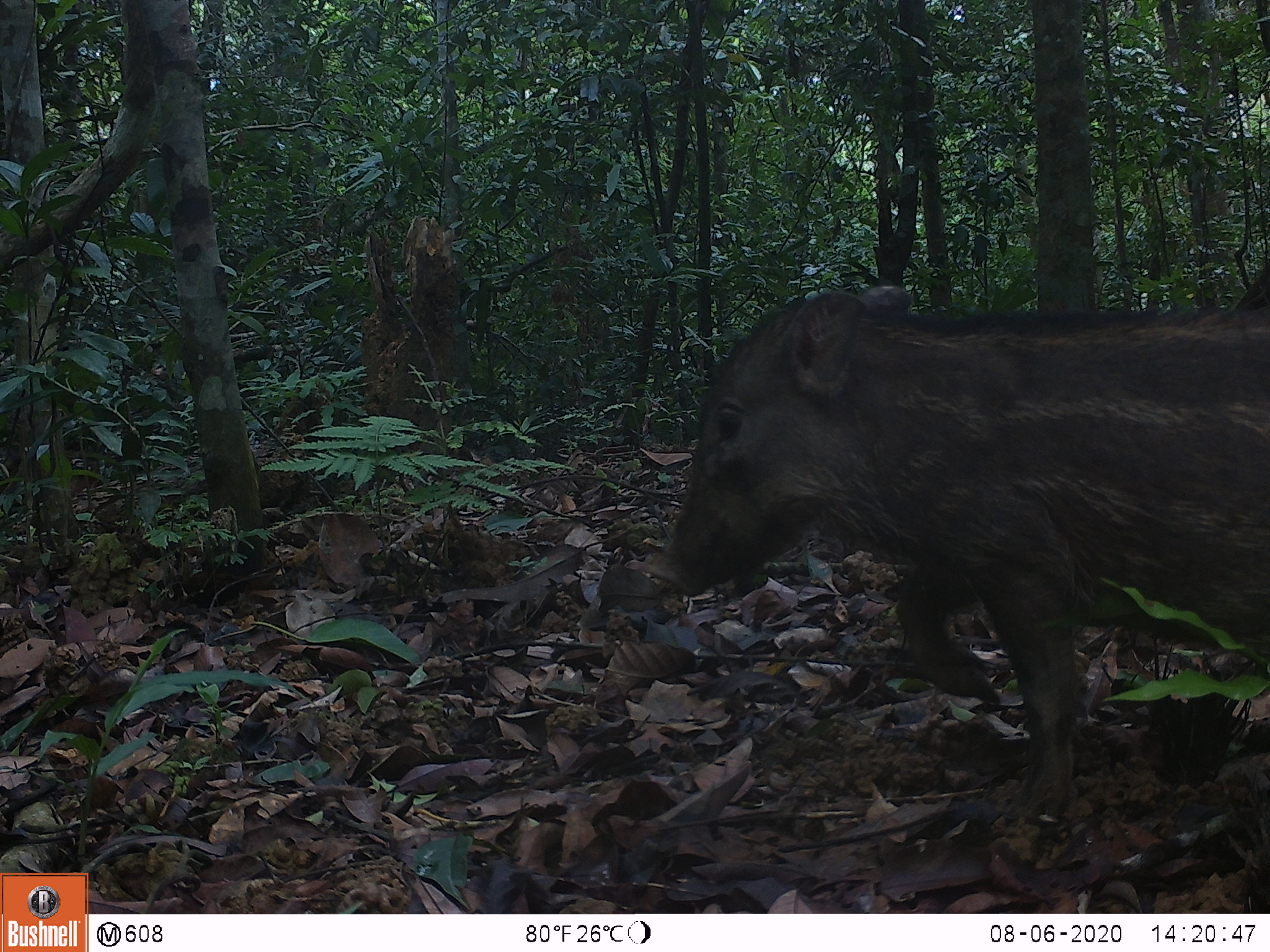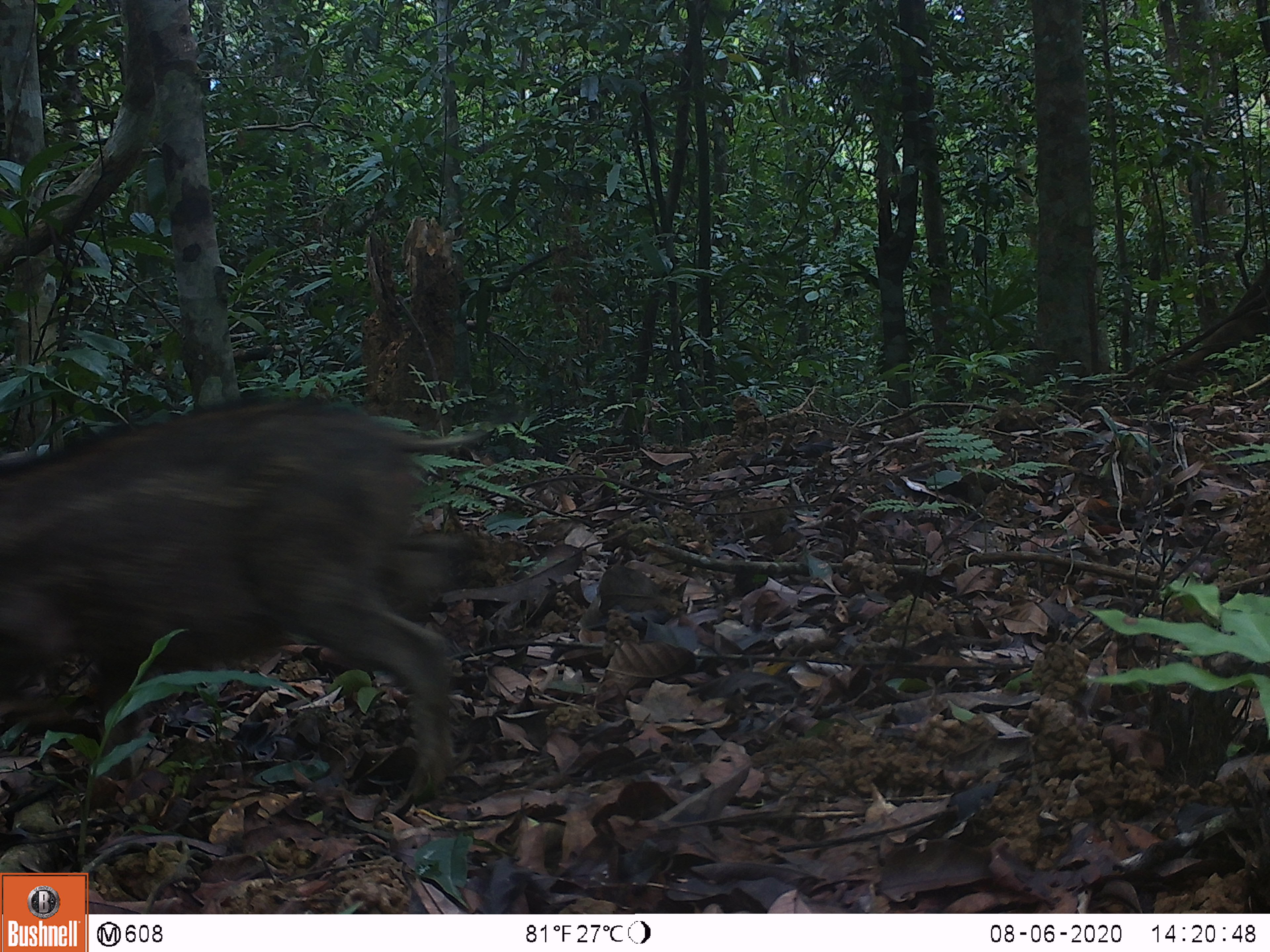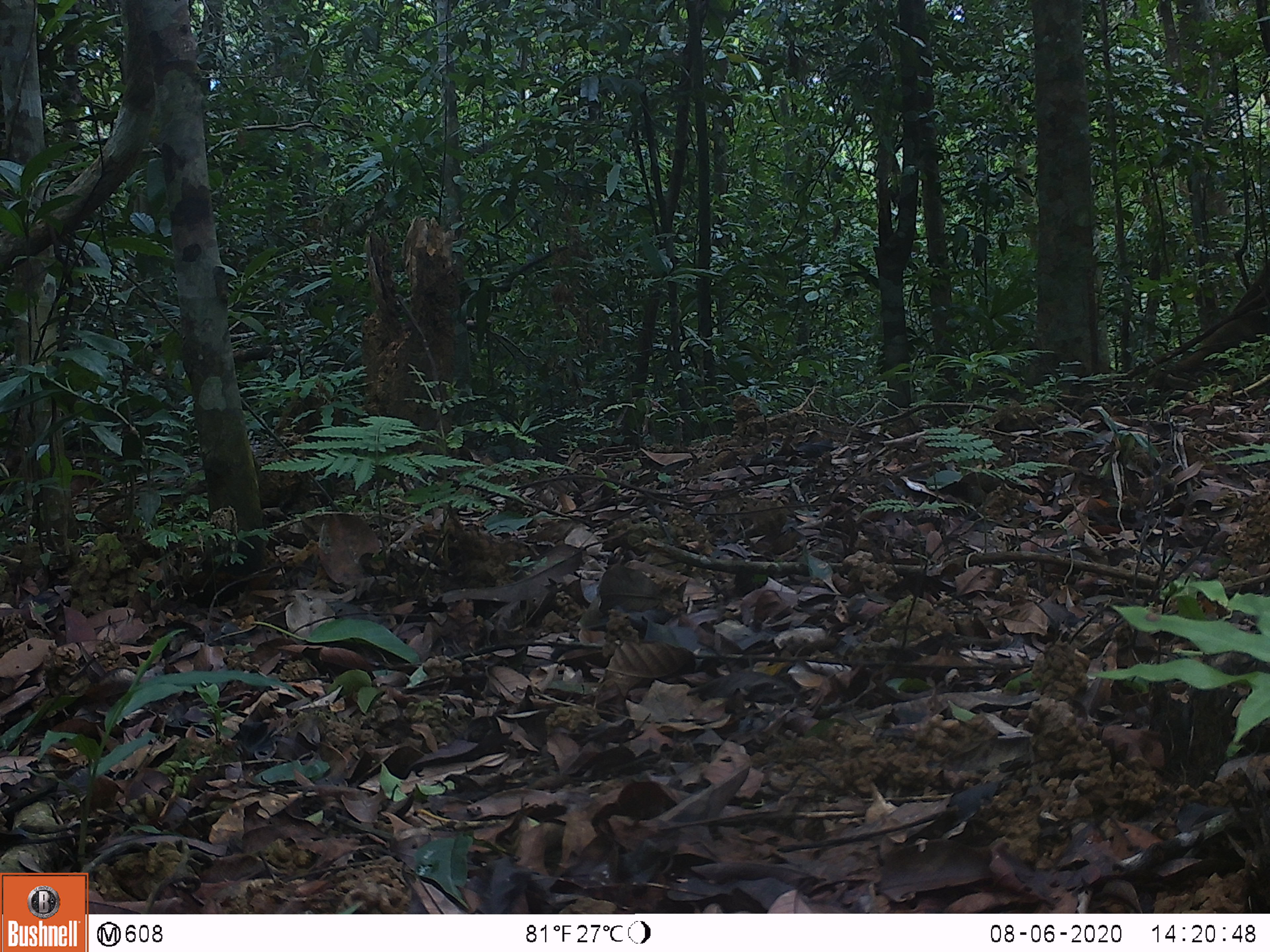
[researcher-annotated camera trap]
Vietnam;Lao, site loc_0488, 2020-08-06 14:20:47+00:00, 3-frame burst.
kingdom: Animalia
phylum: Chordata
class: Mammalia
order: Artiodactyla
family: Suidae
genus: Sus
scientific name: Sus scrofa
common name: eurasian wild pig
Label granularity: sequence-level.